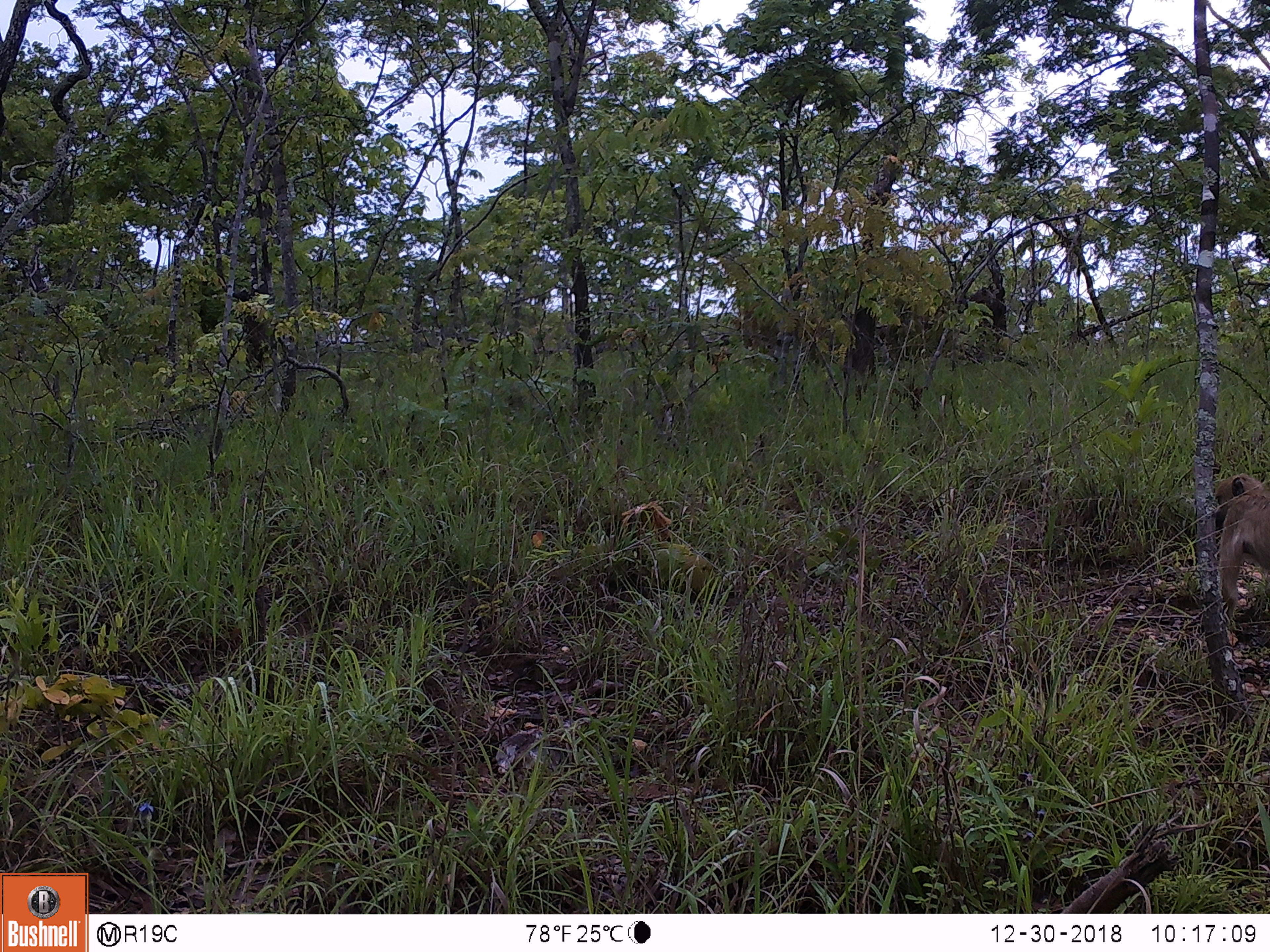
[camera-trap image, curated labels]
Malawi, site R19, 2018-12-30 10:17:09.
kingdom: Animalia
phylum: Chordata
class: Mammalia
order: Primates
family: Cercopithecidae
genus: Papio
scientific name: Papio cynocephalus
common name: yellow baboon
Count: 1.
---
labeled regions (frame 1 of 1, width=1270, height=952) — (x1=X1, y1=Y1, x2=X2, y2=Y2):
yellow baboon: (x1=1189, y1=455, x2=1270, y2=647)